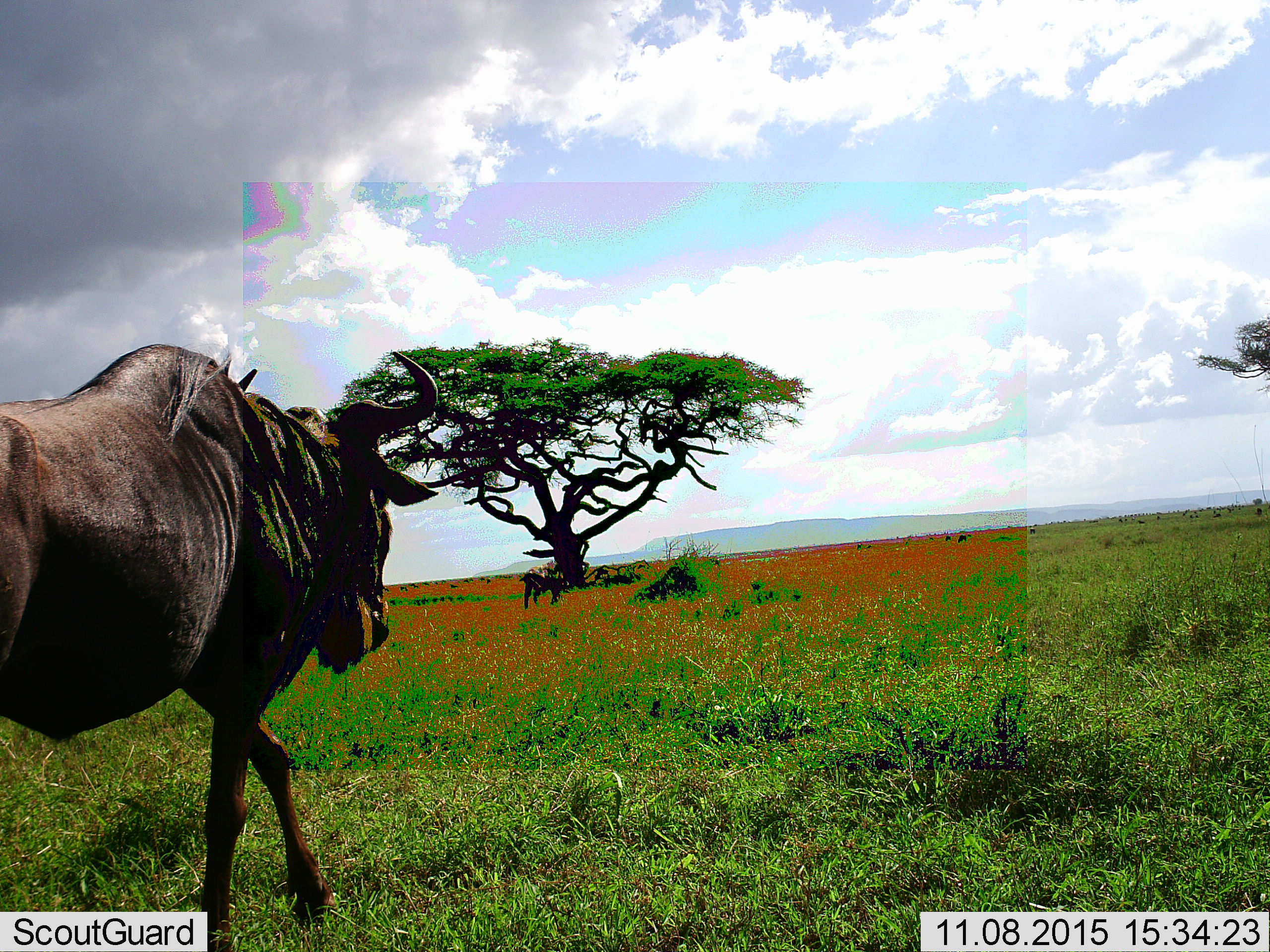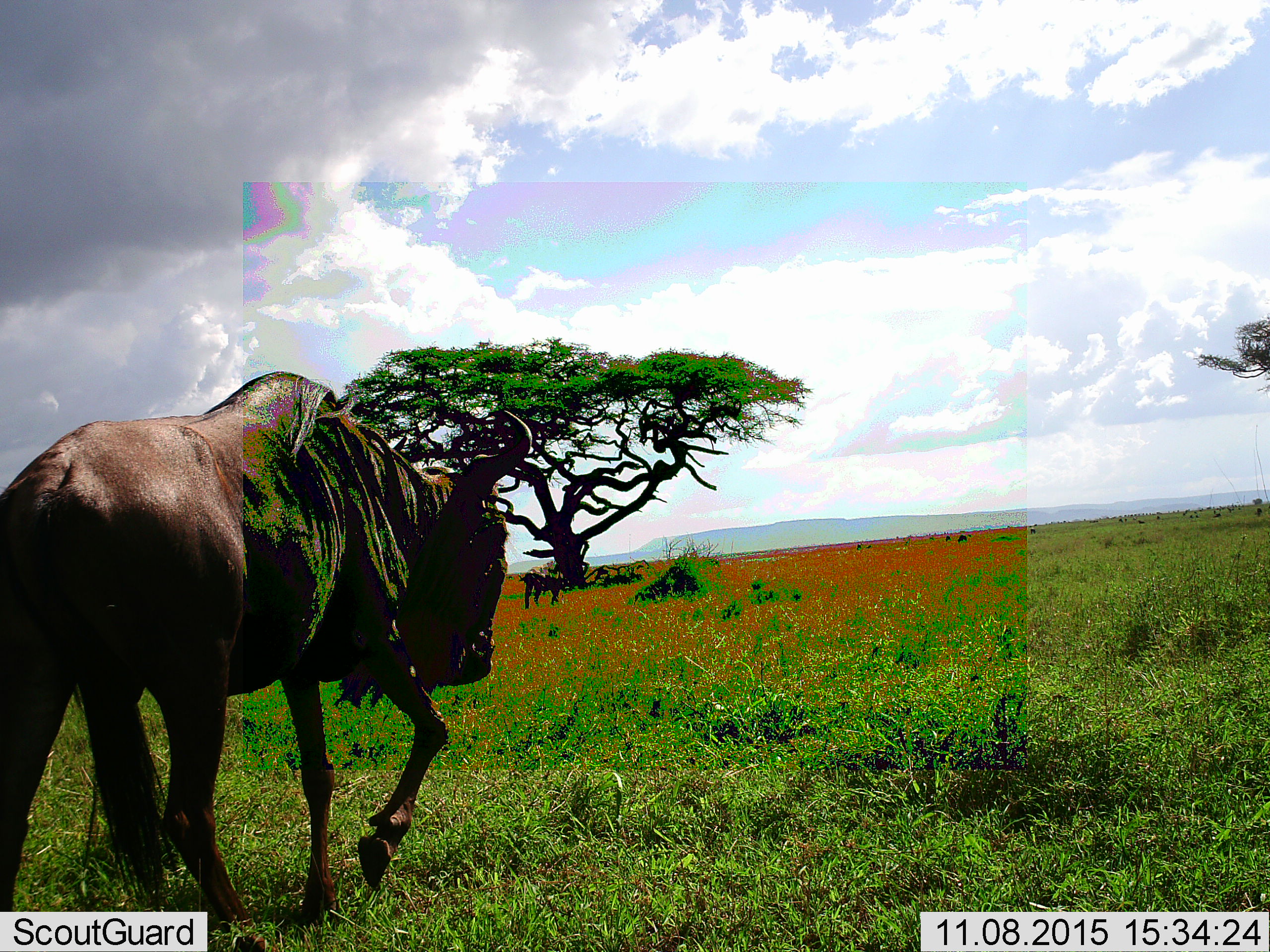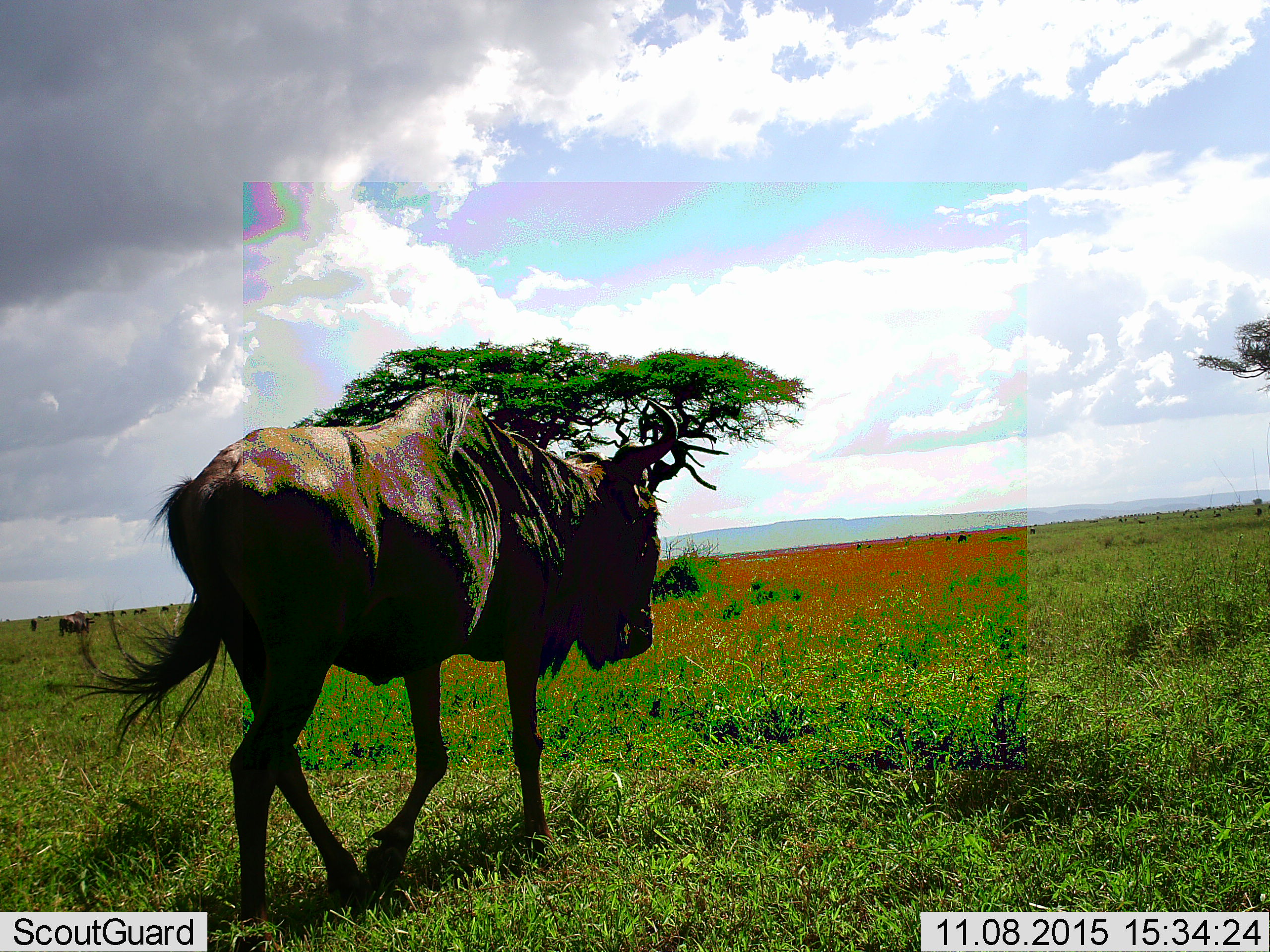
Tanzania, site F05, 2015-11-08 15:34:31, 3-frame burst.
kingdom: Animalia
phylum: Chordata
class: Mammalia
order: Artiodactyla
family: Bovidae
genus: Connochaetes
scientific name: Connochaetes taurinus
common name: blue wildebeest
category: wildebeest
Wildebeest (blue wildebeest) (Connochaetes taurinus), count 6. Behavior (volunteer vote fractions): standing 44%, resting 6%, moving 94%, interacting 6%. Young present (vote fraction): 0%. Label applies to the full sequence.